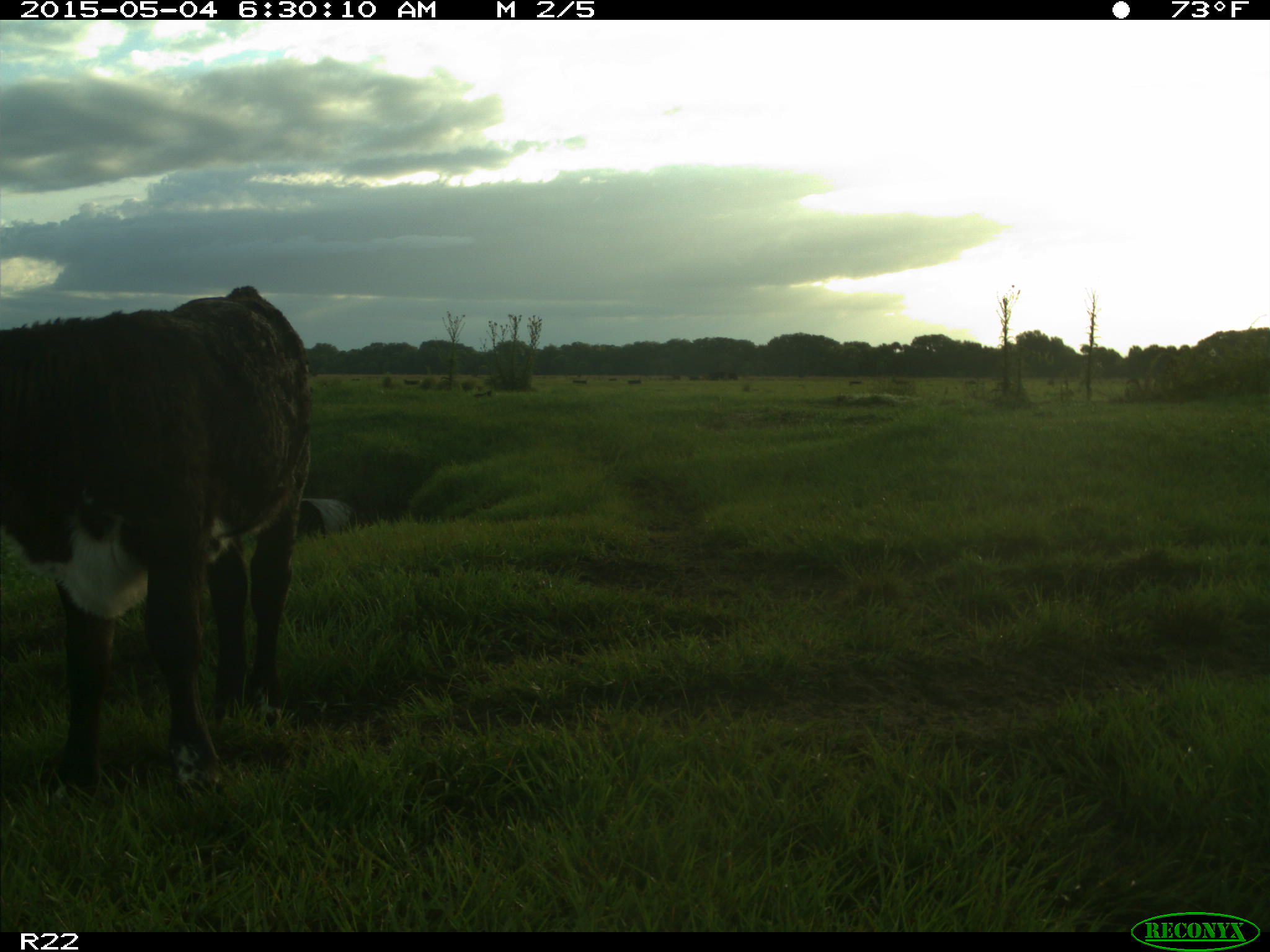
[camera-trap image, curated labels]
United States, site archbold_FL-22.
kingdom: Animalia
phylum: Chordata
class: Mammalia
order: Artiodactyla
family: Bovidae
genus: Bos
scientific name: Bos taurus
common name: domestic cow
Bos taurus (domestic cow).